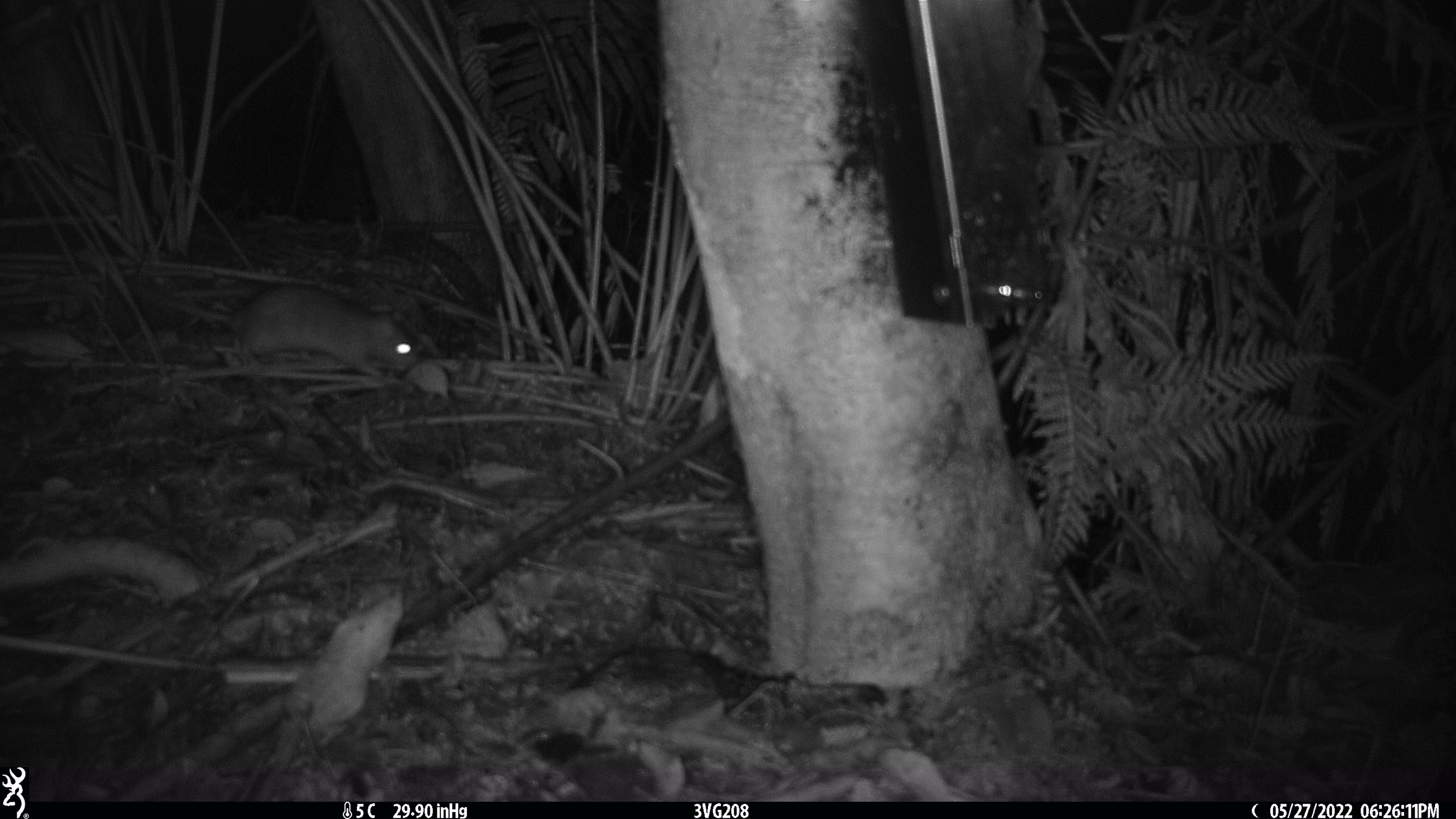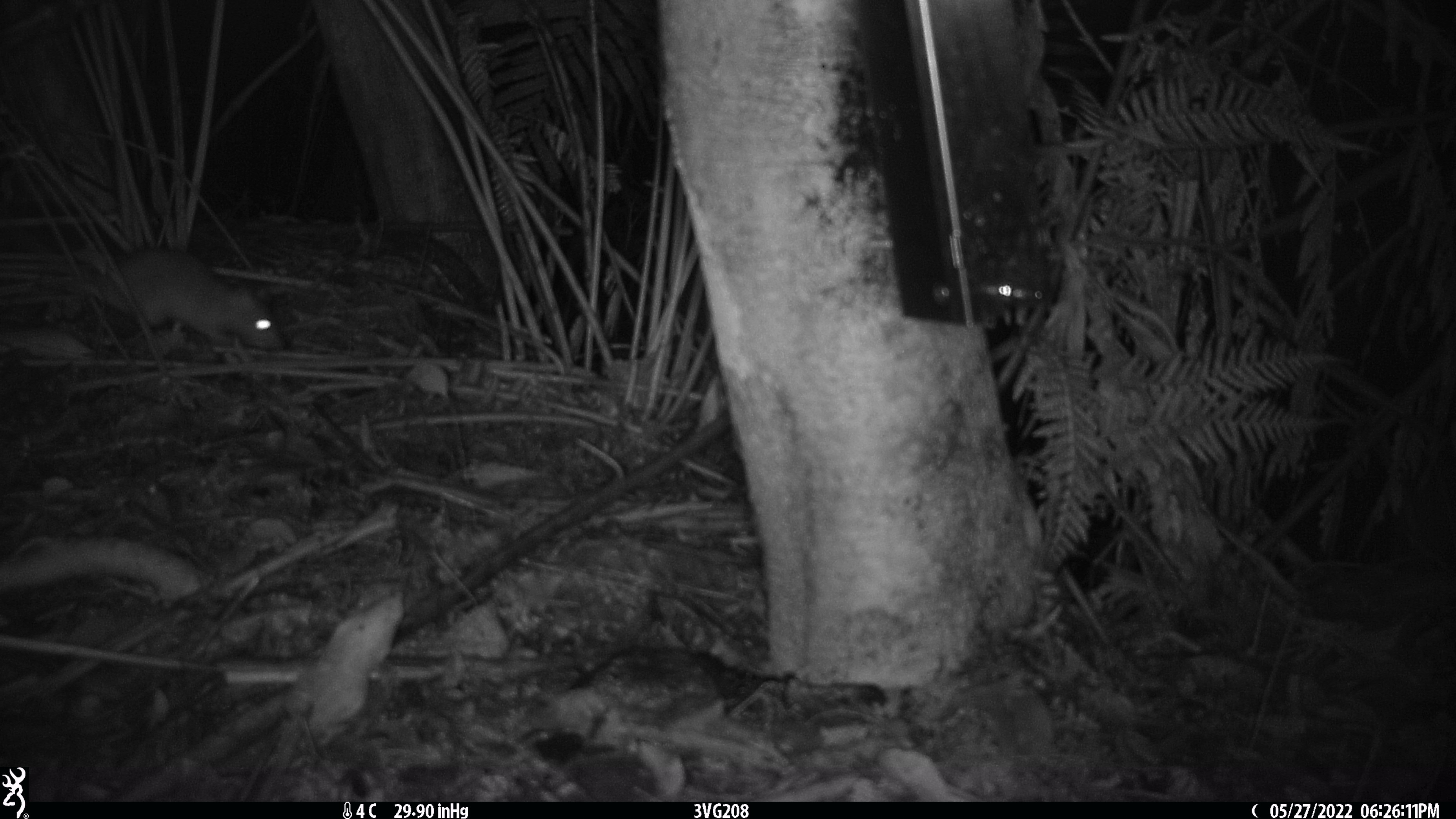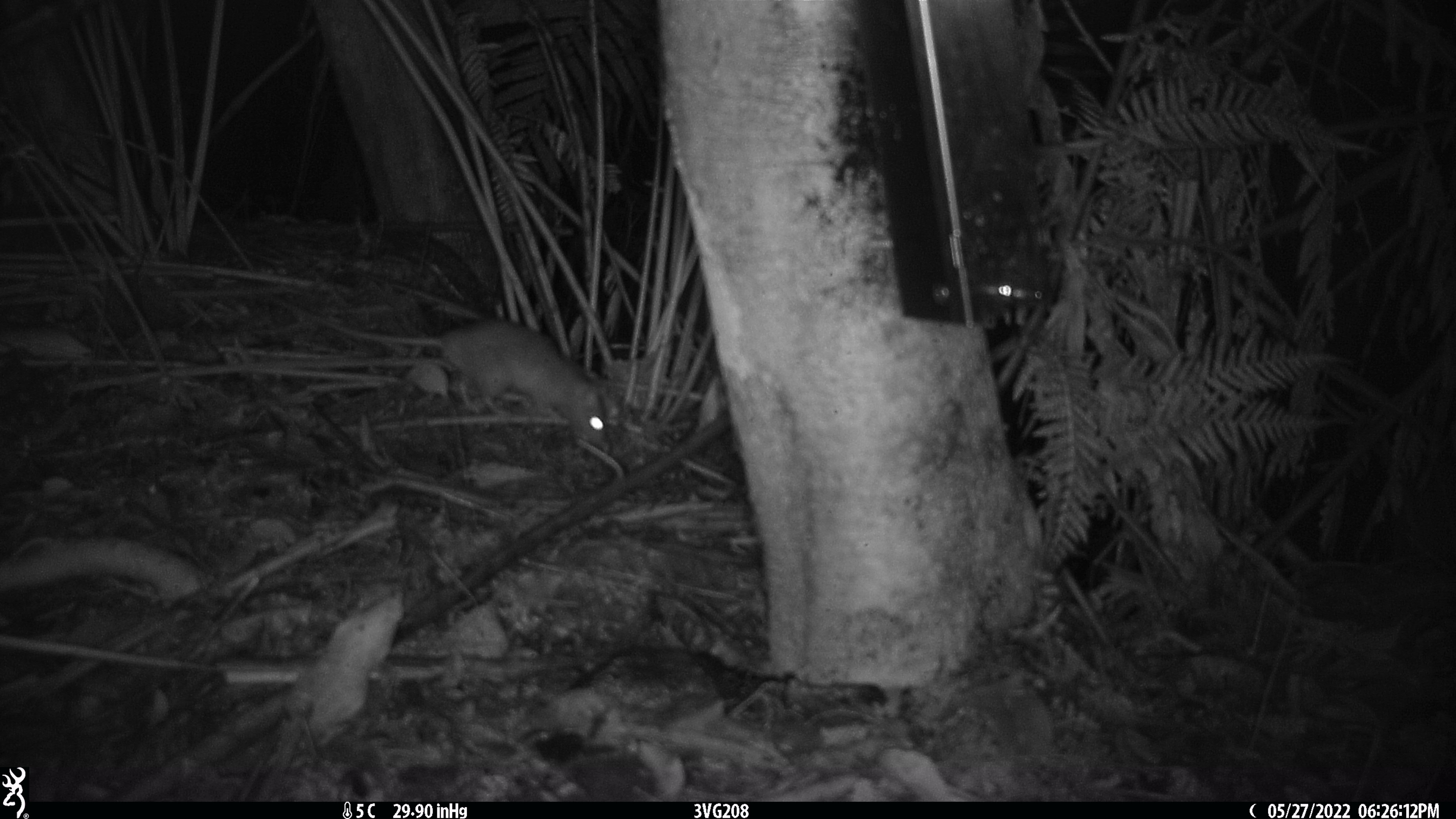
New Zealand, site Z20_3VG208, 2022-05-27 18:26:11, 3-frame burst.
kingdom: Animalia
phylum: Chordata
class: Mammalia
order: Rodentia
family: Muridae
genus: Rattus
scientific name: Rattus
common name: rat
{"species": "rat (Rattus)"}